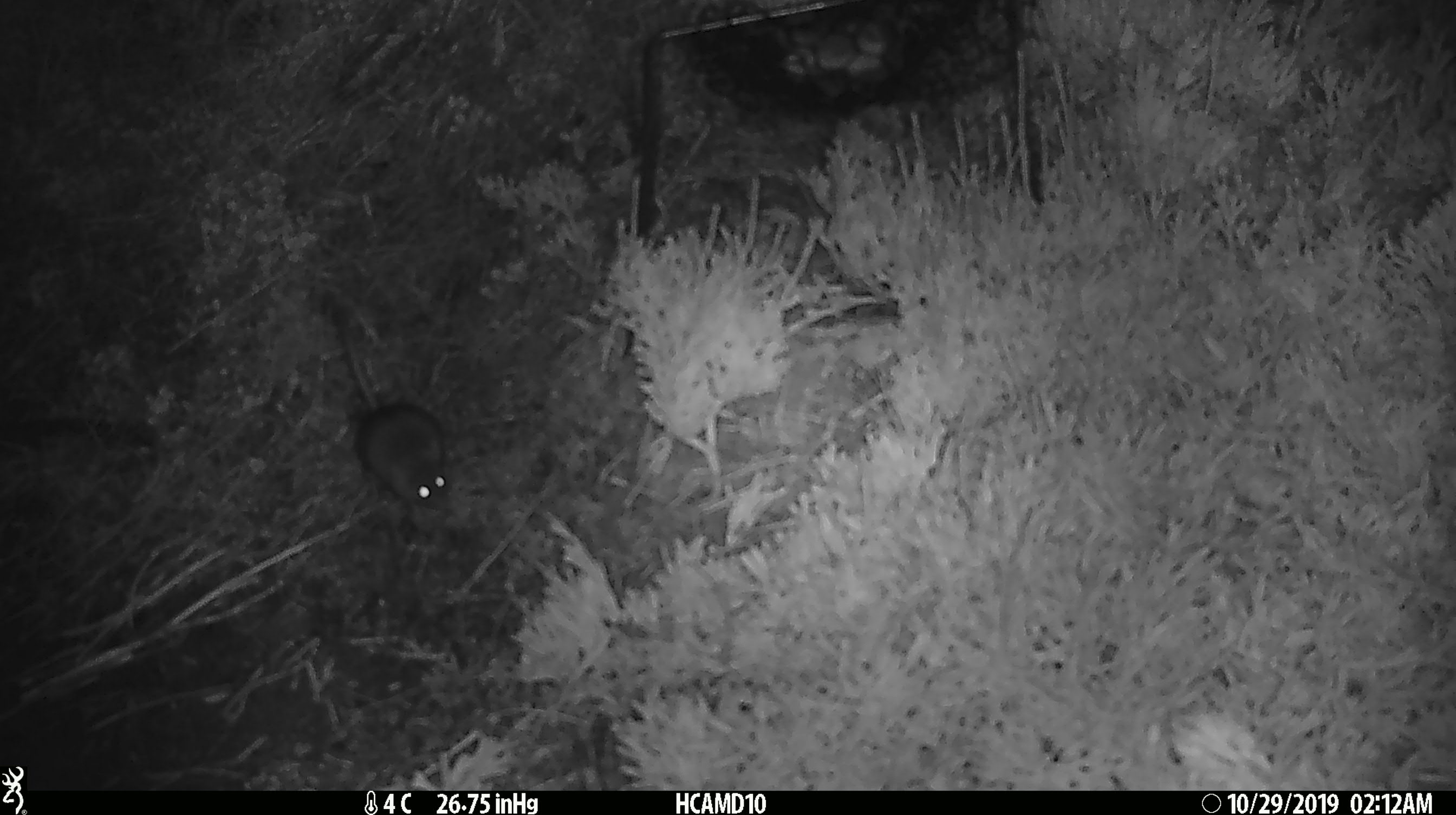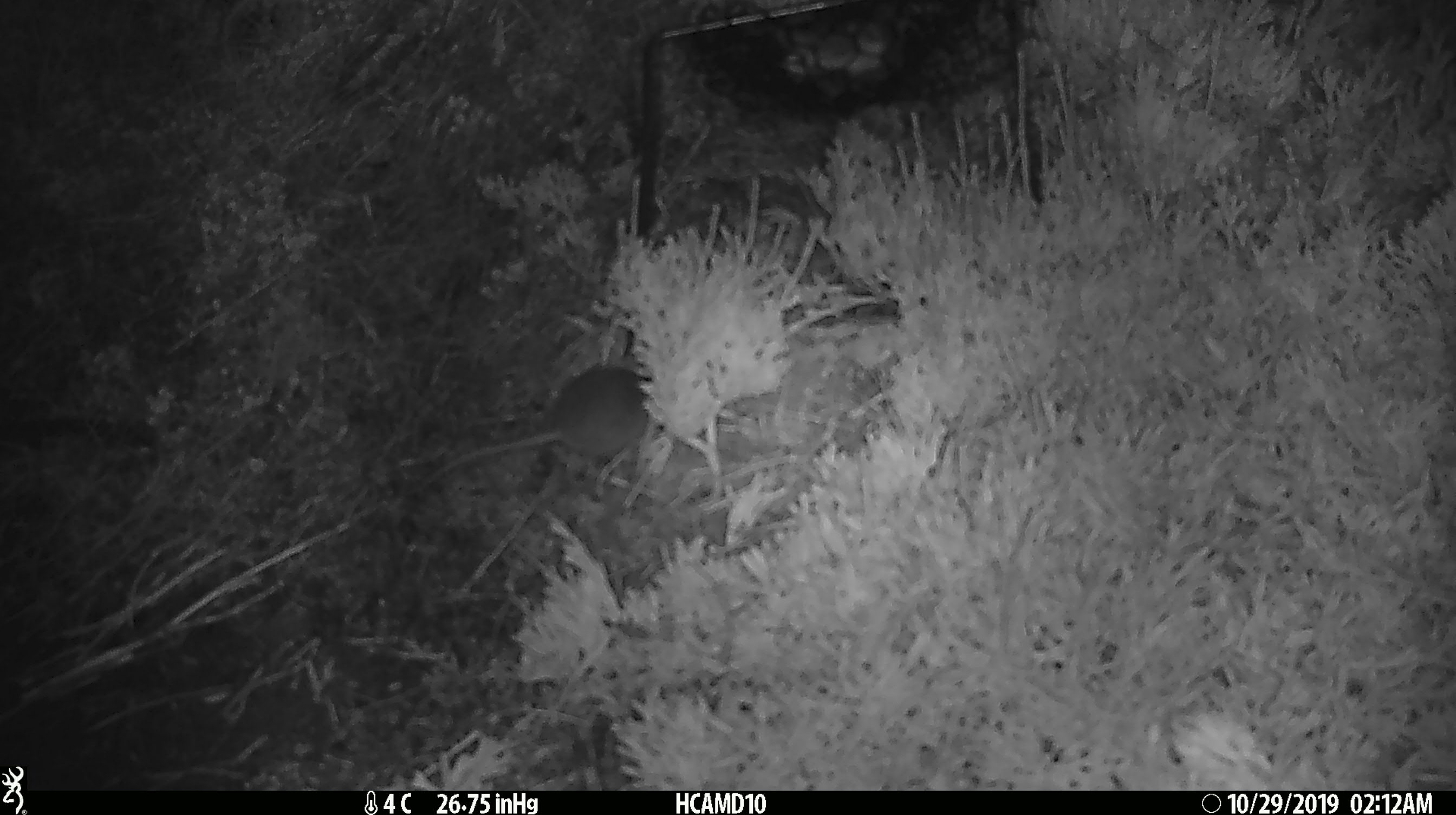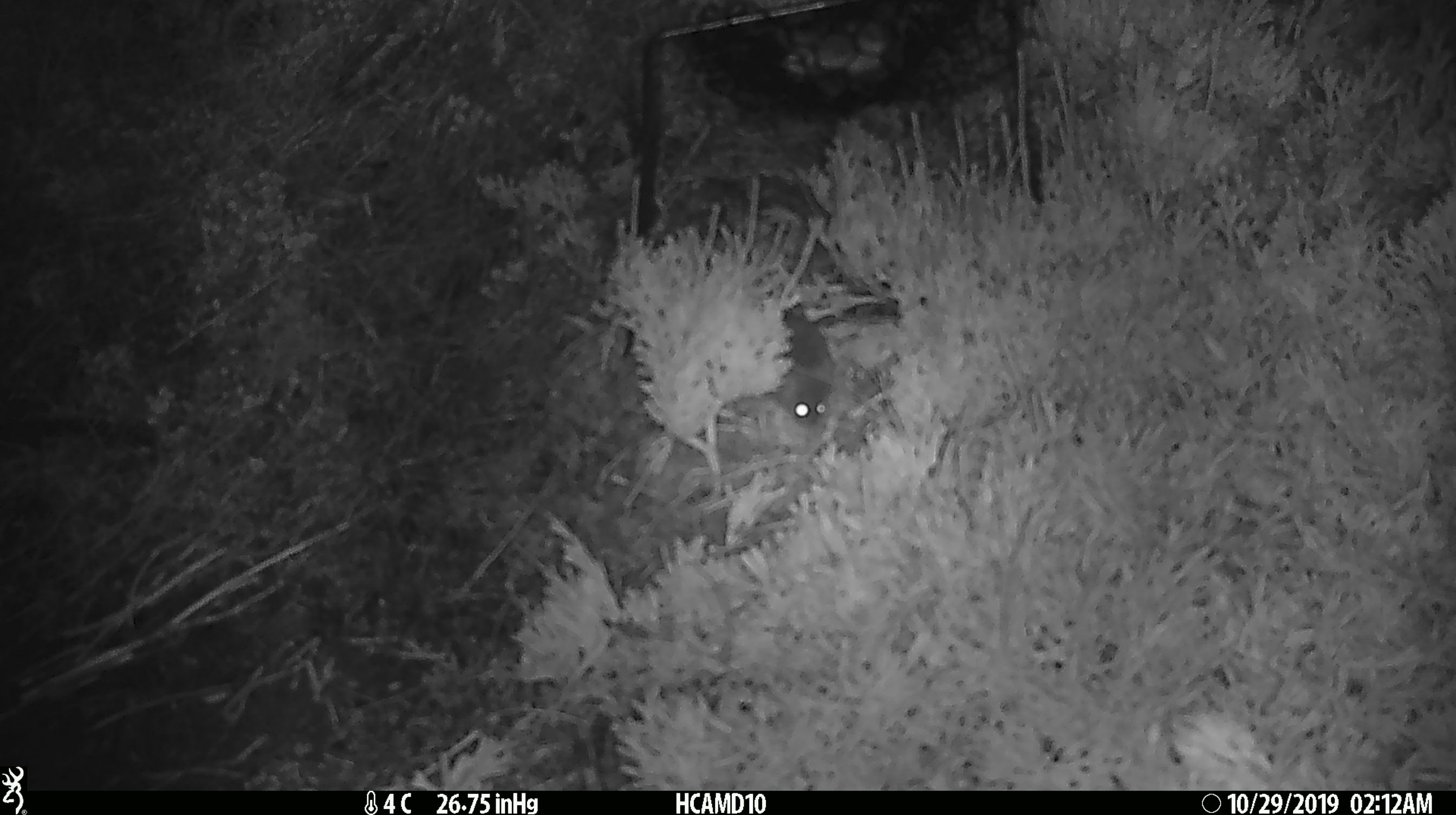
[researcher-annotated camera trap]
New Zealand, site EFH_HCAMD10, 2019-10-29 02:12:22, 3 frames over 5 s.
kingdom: Animalia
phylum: Chordata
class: Mammalia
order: Rodentia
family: Muridae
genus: Mus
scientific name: Mus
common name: mouse